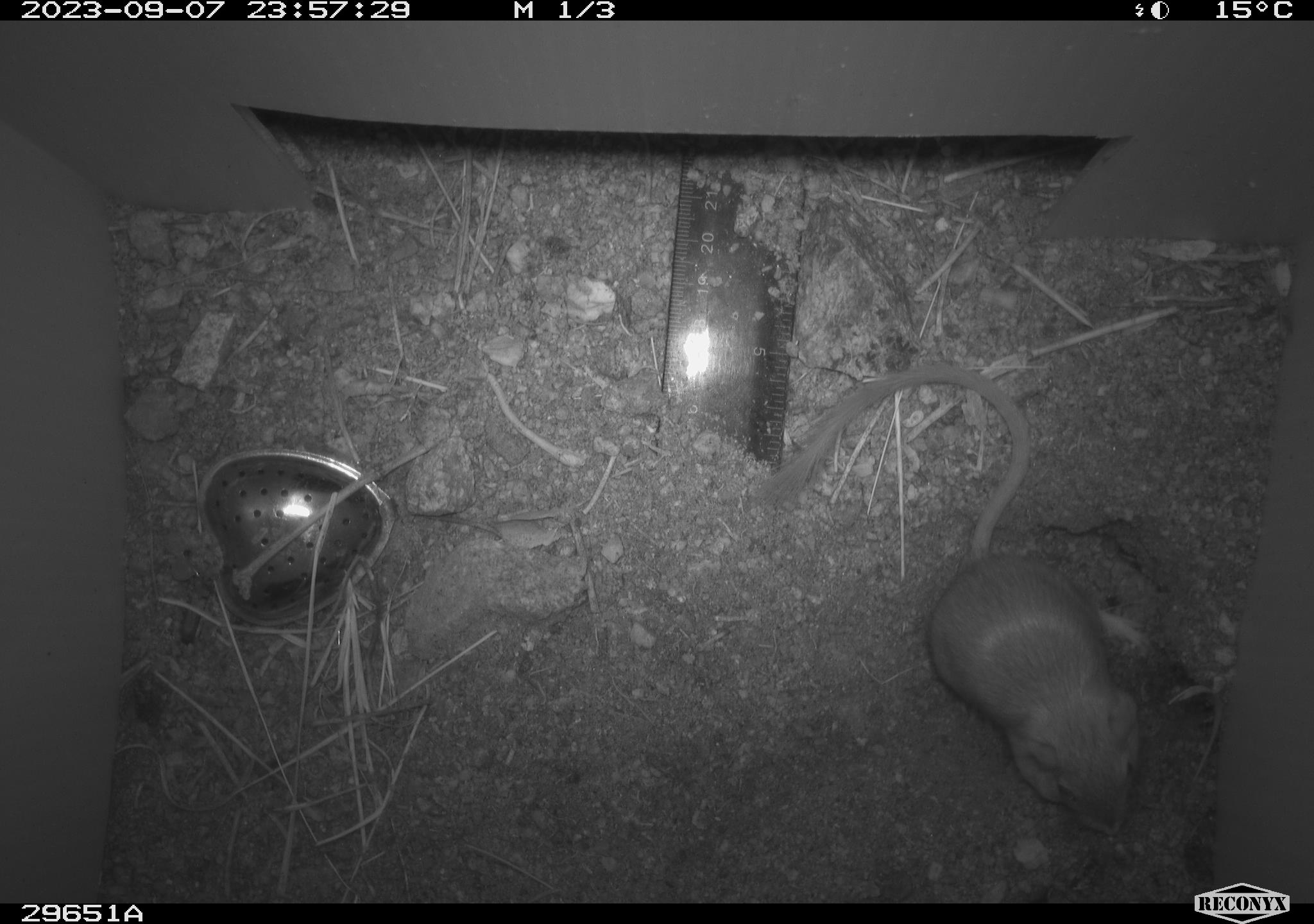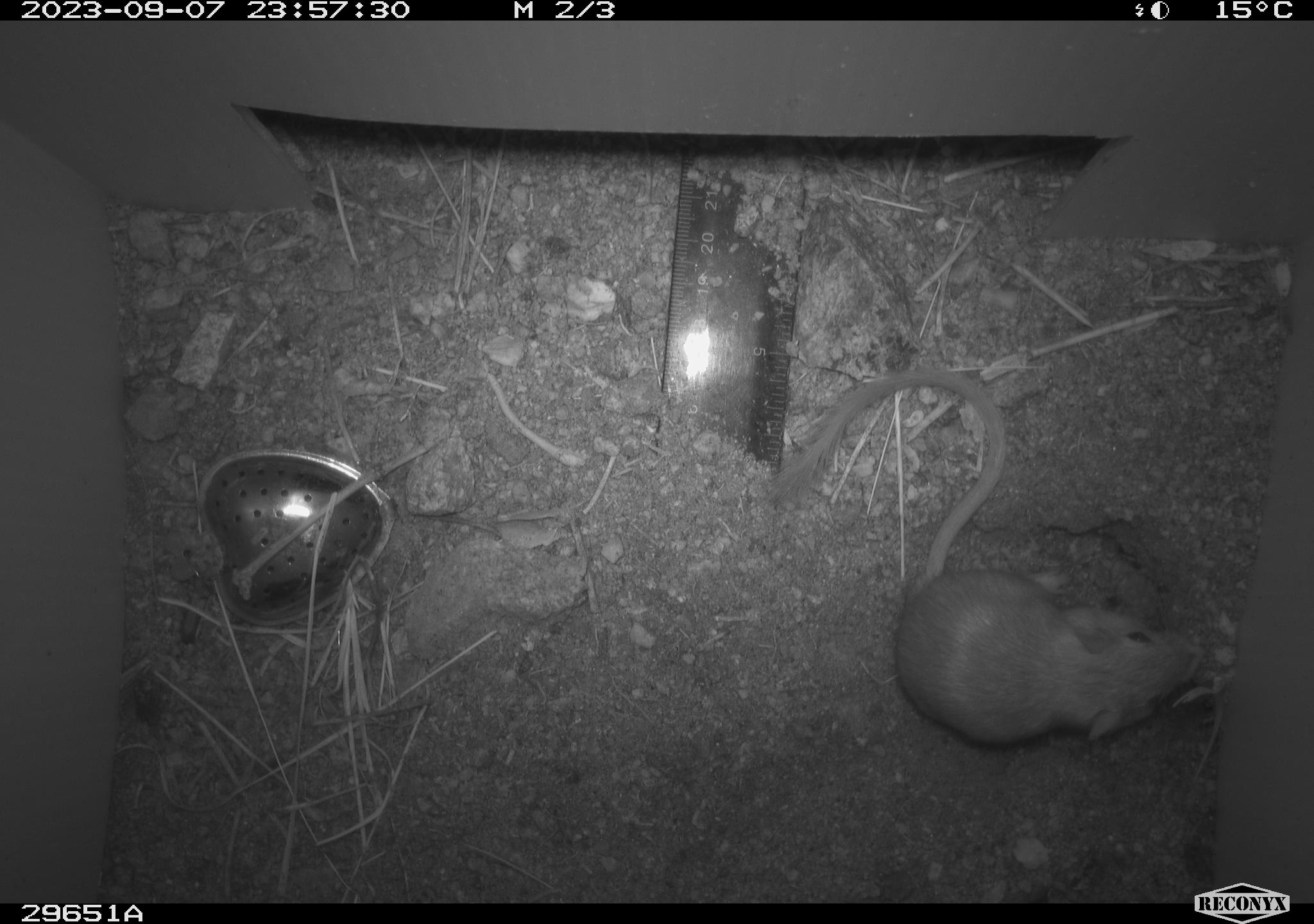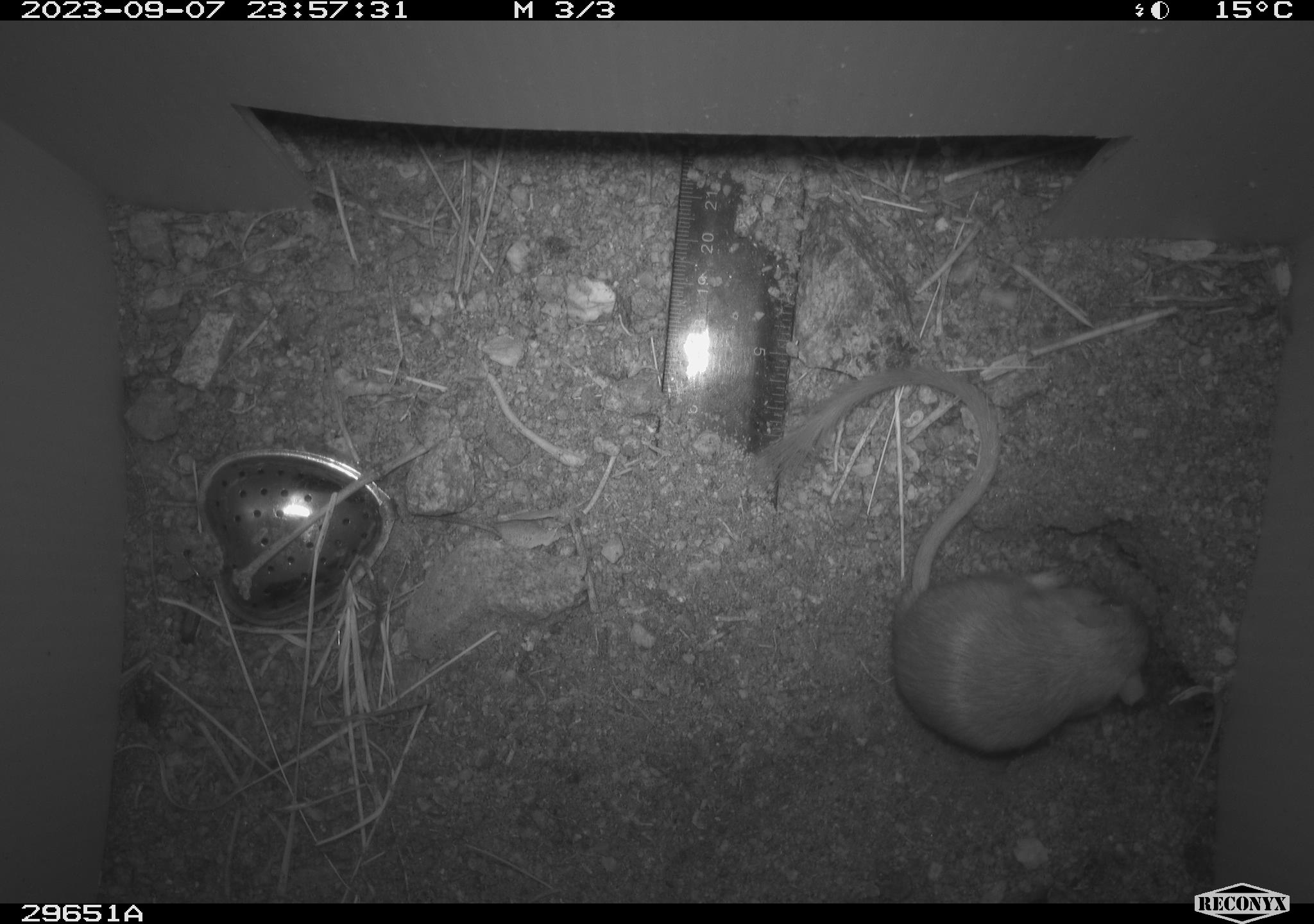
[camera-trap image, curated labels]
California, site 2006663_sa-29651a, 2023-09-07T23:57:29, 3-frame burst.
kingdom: Animalia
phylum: Chordata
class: Mammalia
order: Rodentia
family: Heteromyidae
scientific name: Heteromyidae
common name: kangaroo rats and pocket mice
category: heteromyidae family